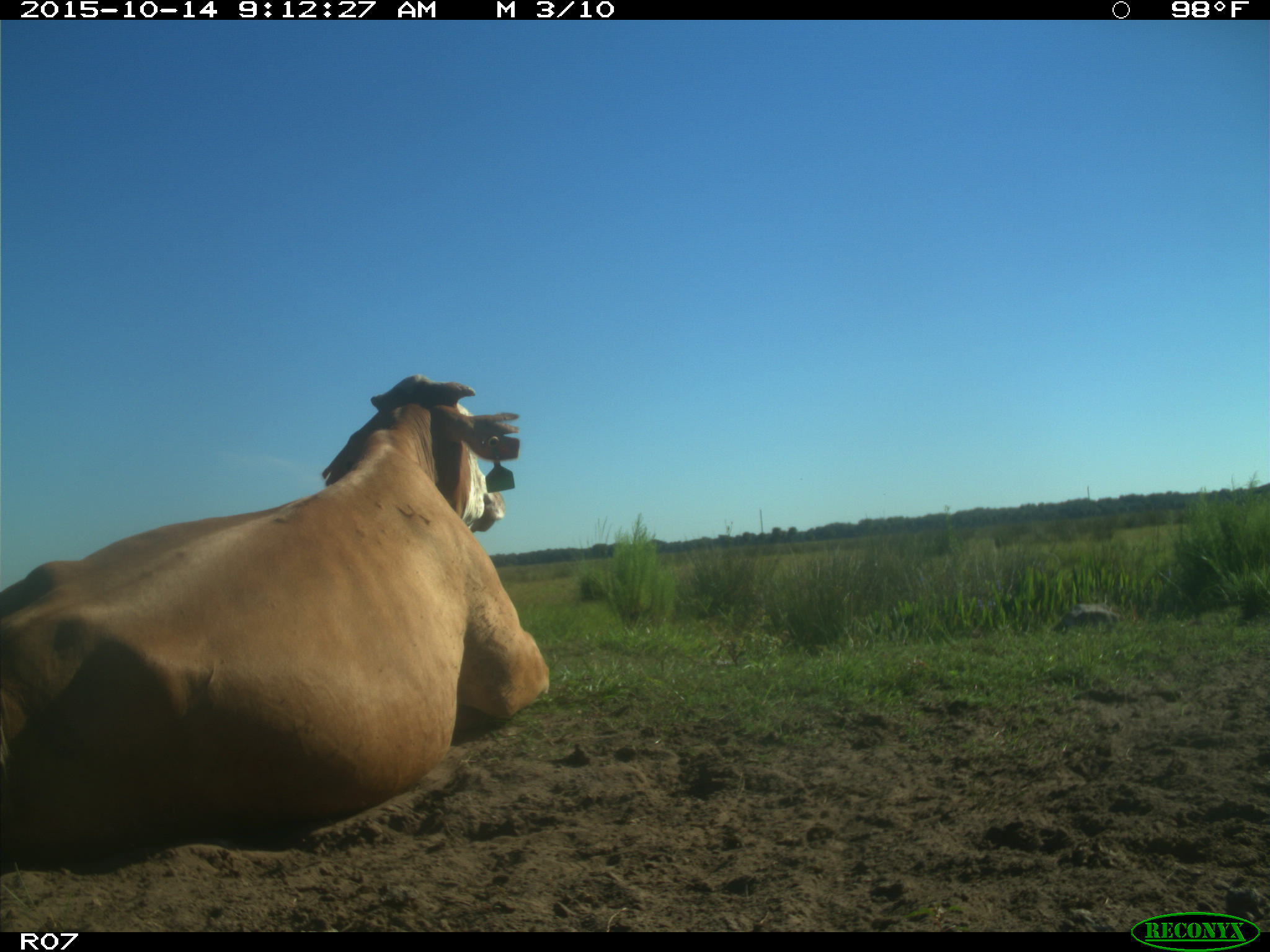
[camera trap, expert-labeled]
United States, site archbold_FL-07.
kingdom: Animalia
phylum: Chordata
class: Mammalia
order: Artiodactyla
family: Bovidae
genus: Bos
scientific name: Bos taurus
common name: domestic cow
Bos taurus (domestic cow).